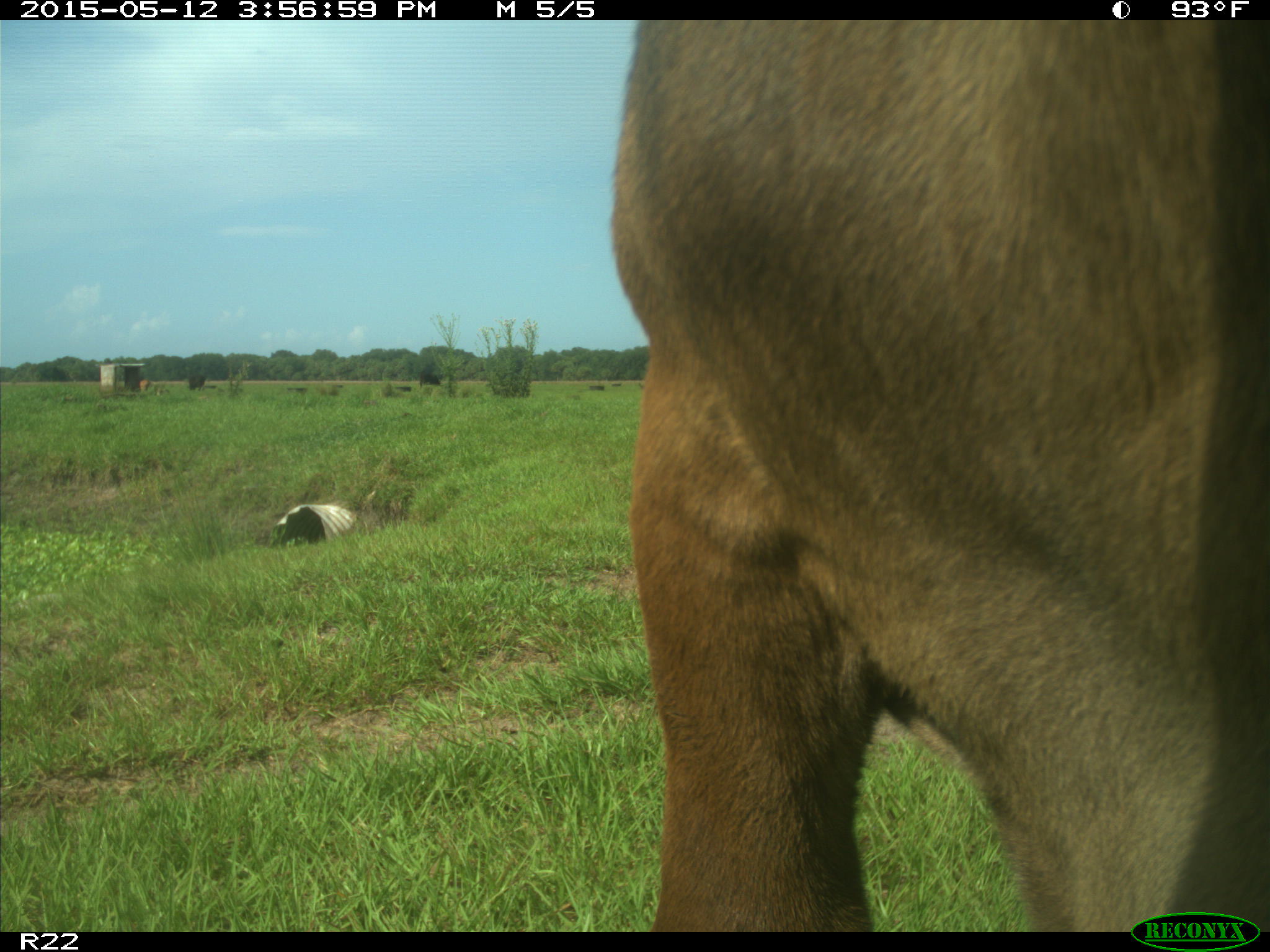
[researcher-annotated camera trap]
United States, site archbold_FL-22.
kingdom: Animalia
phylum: Chordata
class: Mammalia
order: Artiodactyla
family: Bovidae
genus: Bos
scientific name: Bos taurus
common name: domestic cow